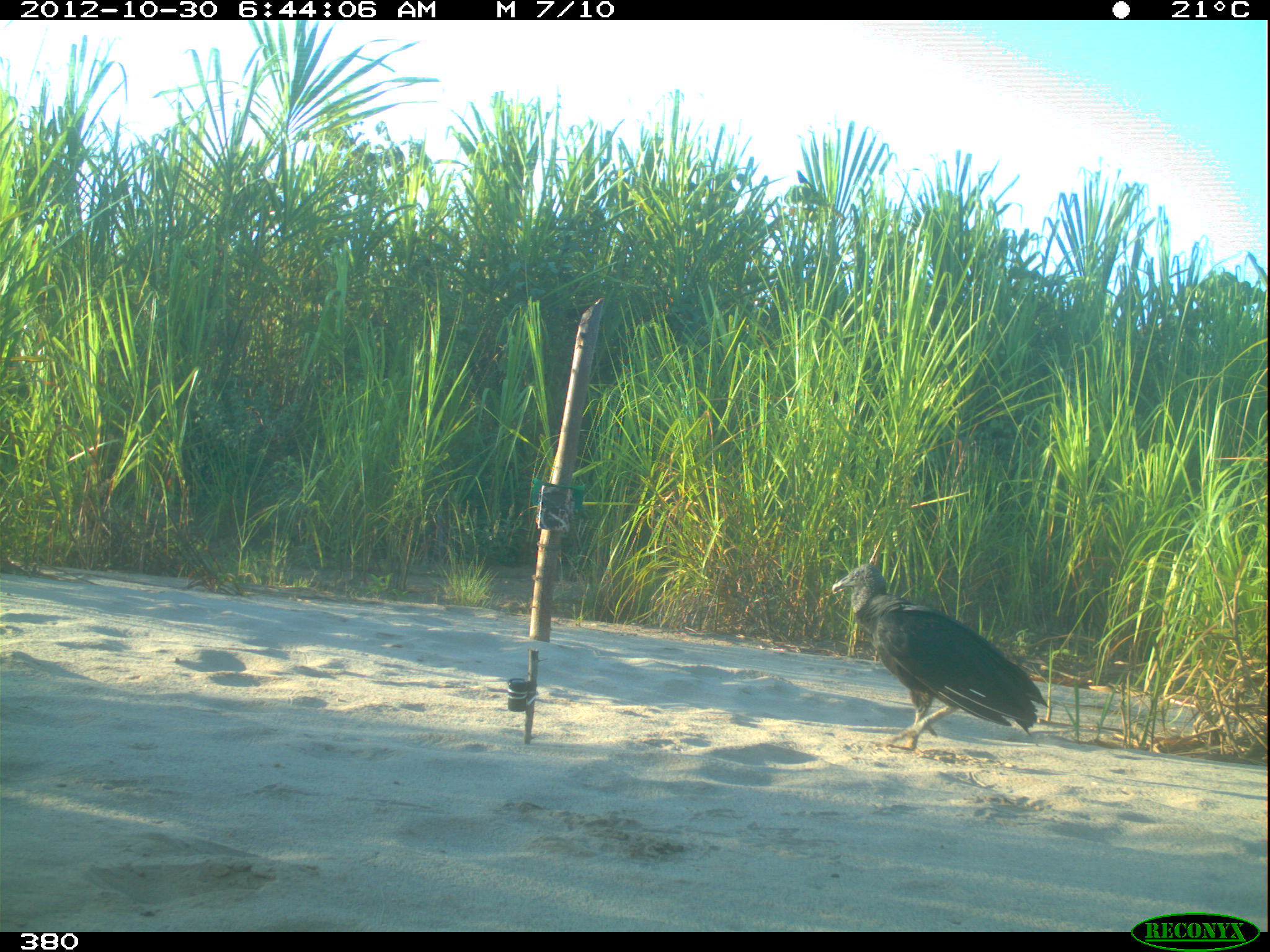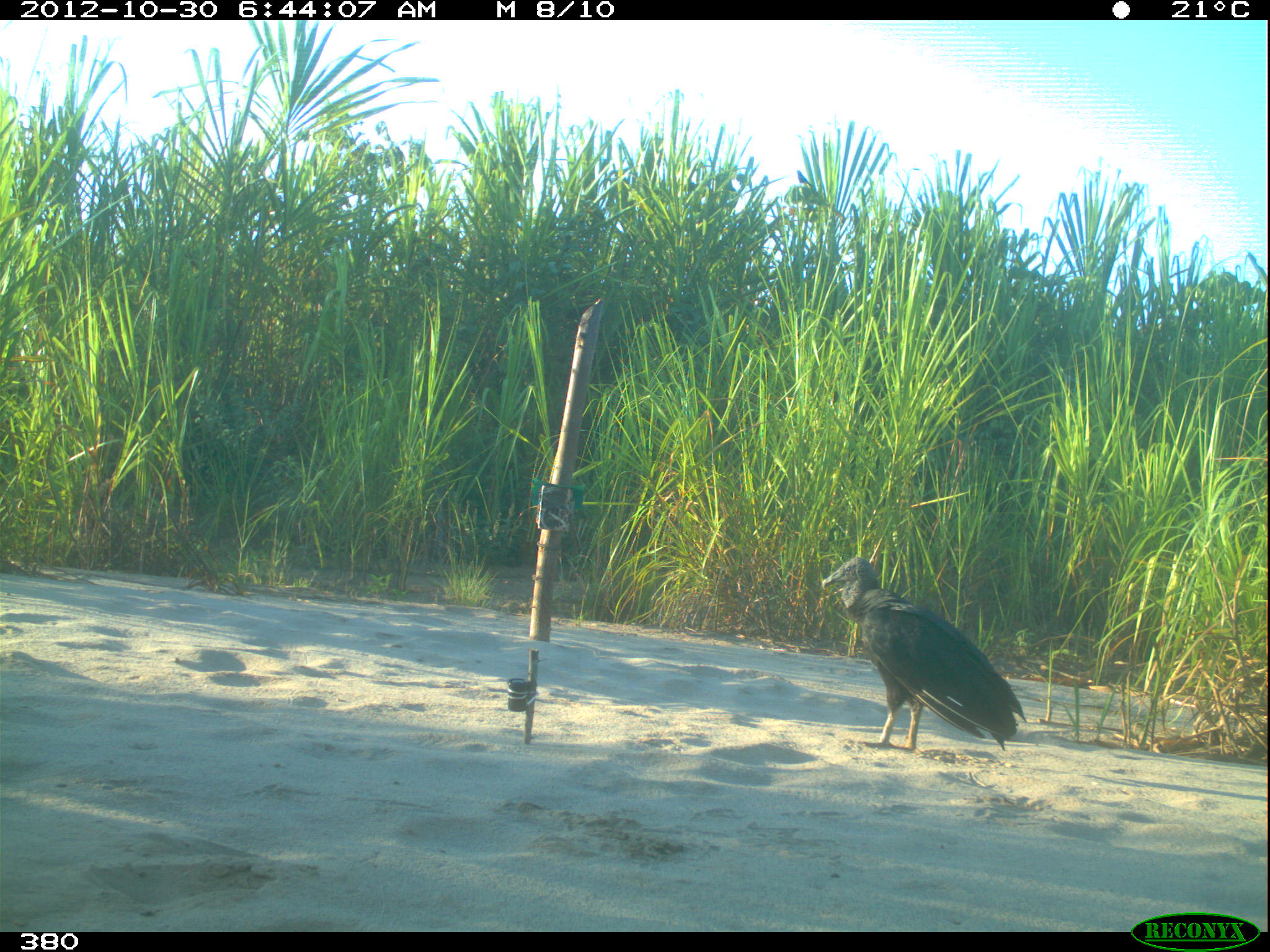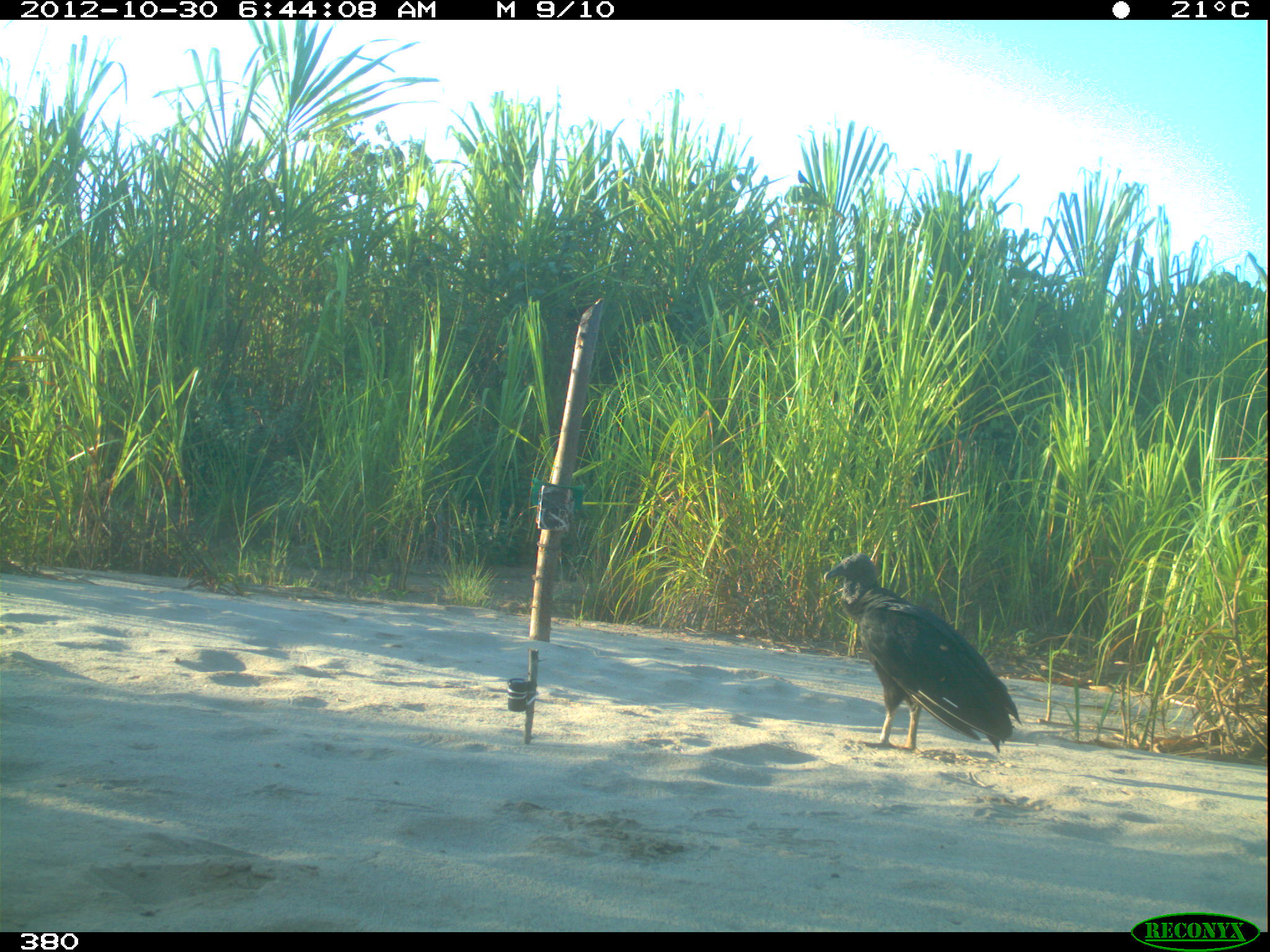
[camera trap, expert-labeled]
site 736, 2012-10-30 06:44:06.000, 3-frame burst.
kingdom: Animalia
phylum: Chordata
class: Aves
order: Cathartiformes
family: Cathartidae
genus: Coragyps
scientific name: Coragyps atratus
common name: black vulture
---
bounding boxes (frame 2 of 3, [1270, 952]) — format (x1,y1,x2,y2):
coragyps atratus: (821,557,1028,754)